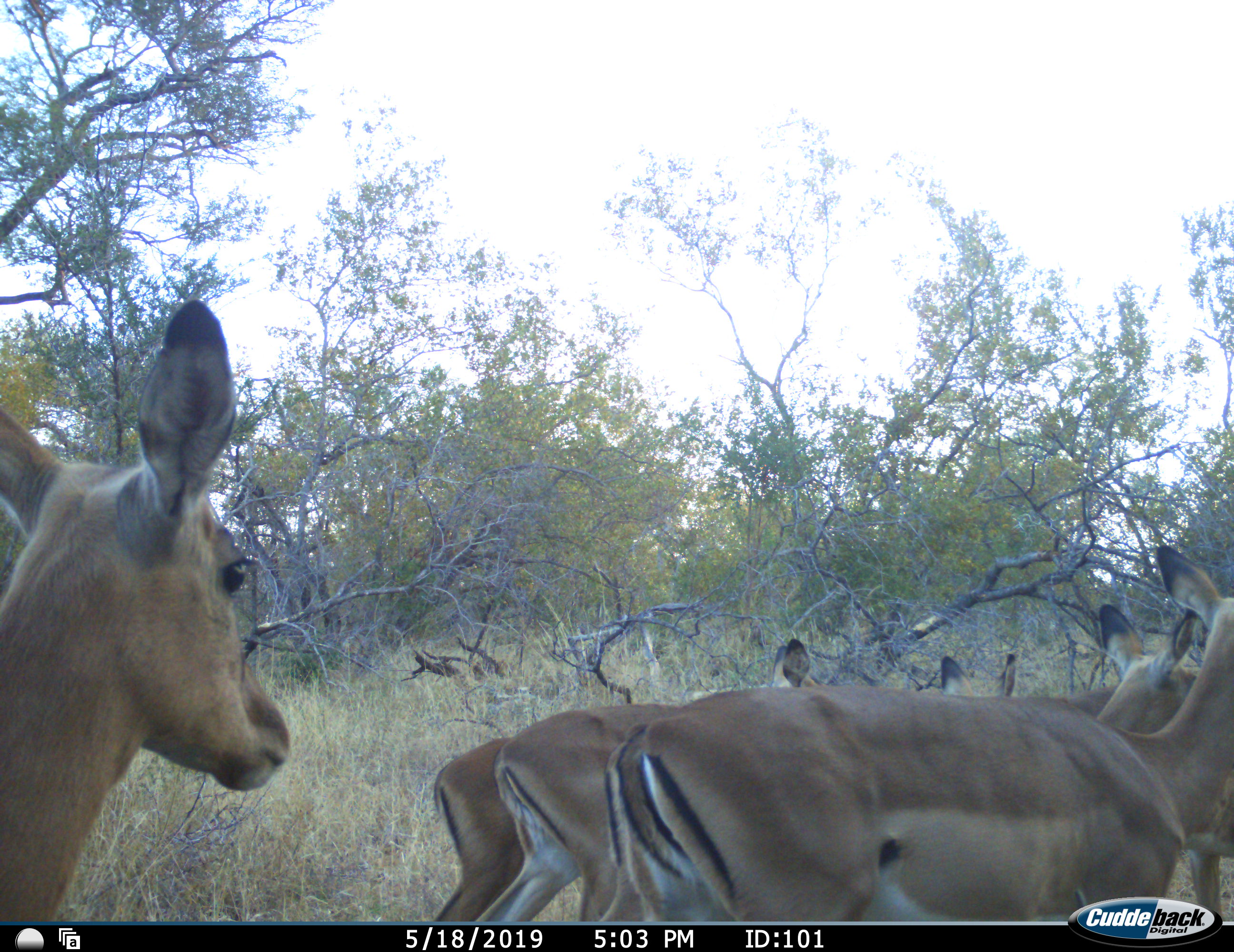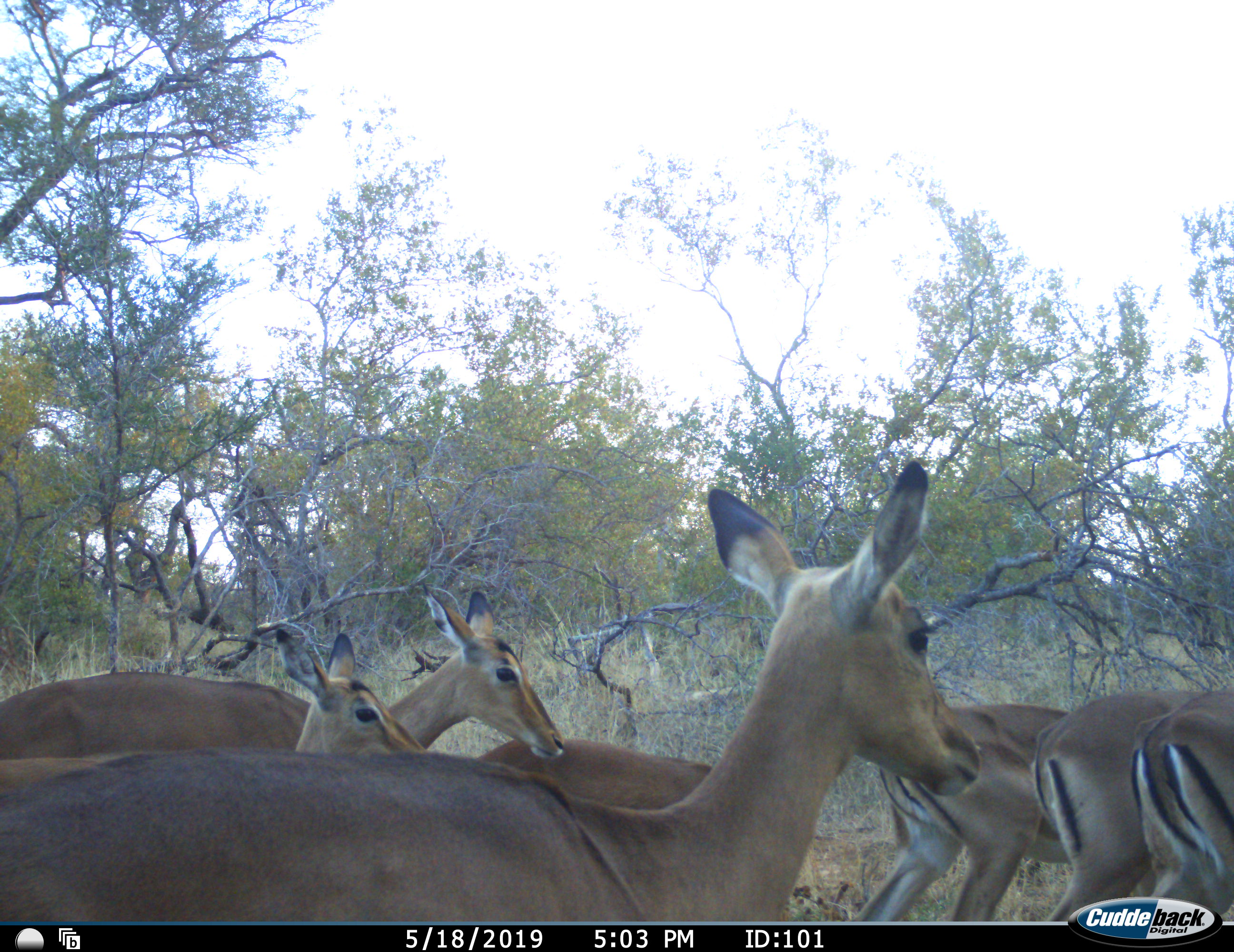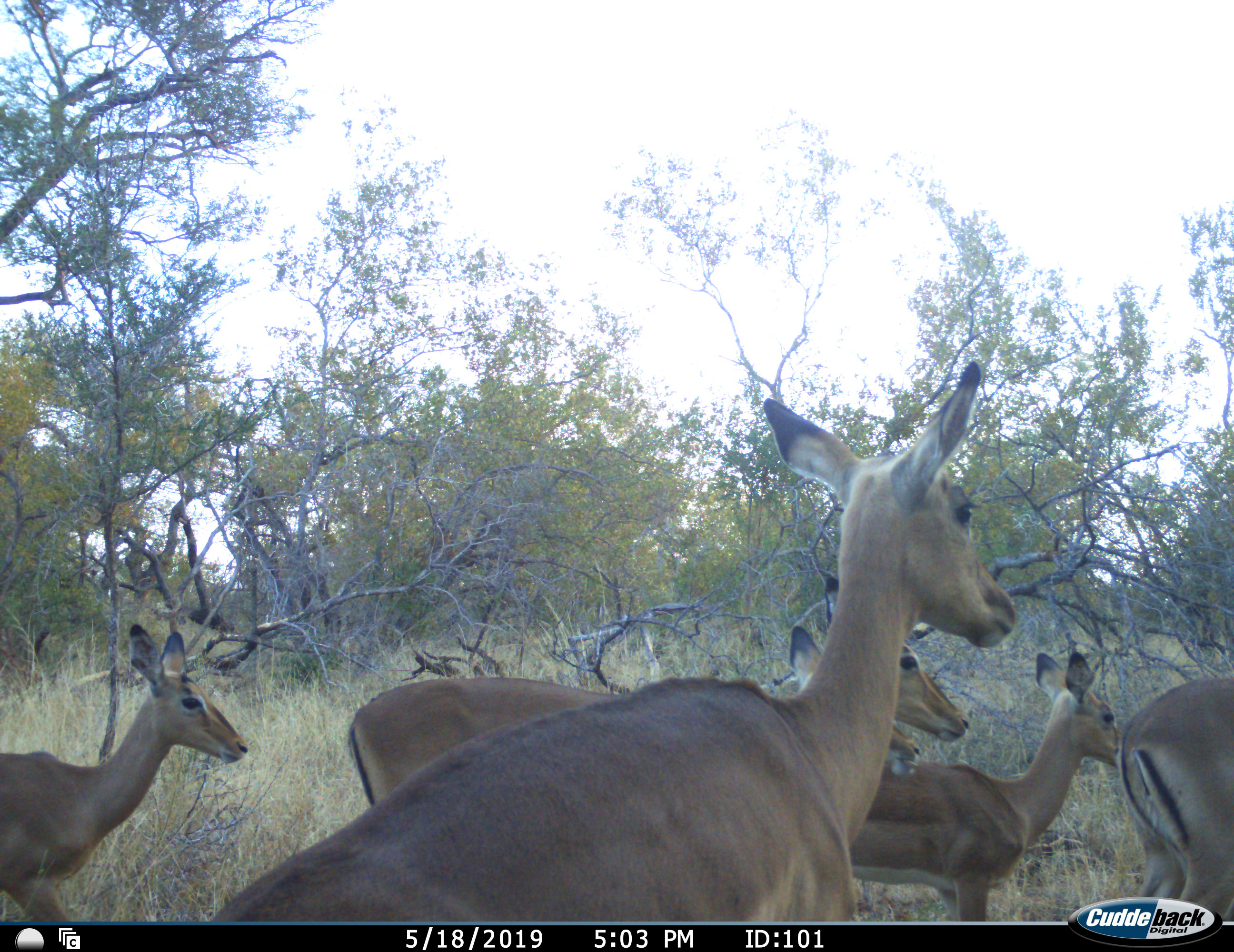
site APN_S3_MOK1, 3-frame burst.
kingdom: Animalia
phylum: Chordata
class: Mammalia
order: Artiodactyla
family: Bovidae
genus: Aepyceros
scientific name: Aepyceros melampus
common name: impala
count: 8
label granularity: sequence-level